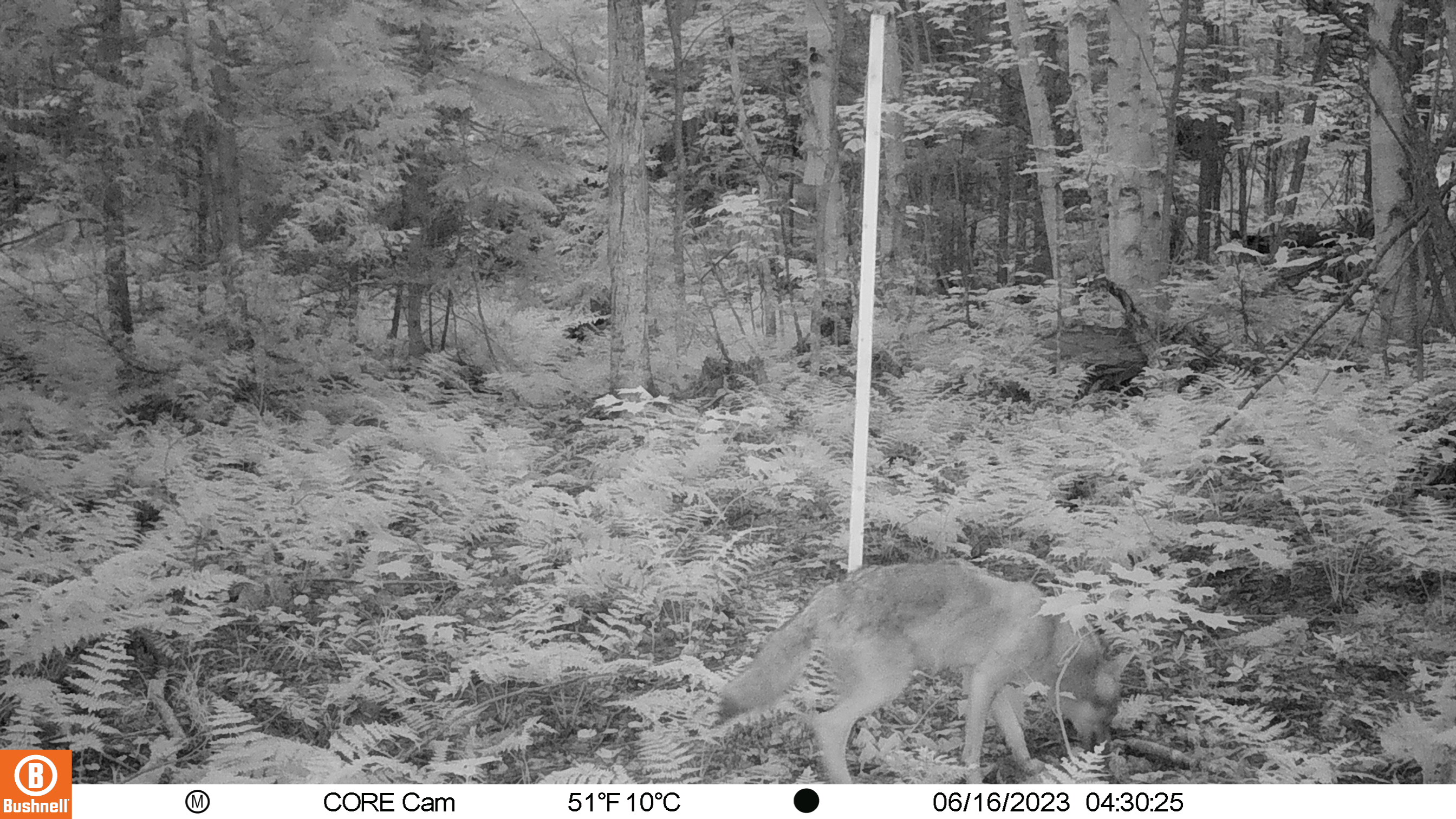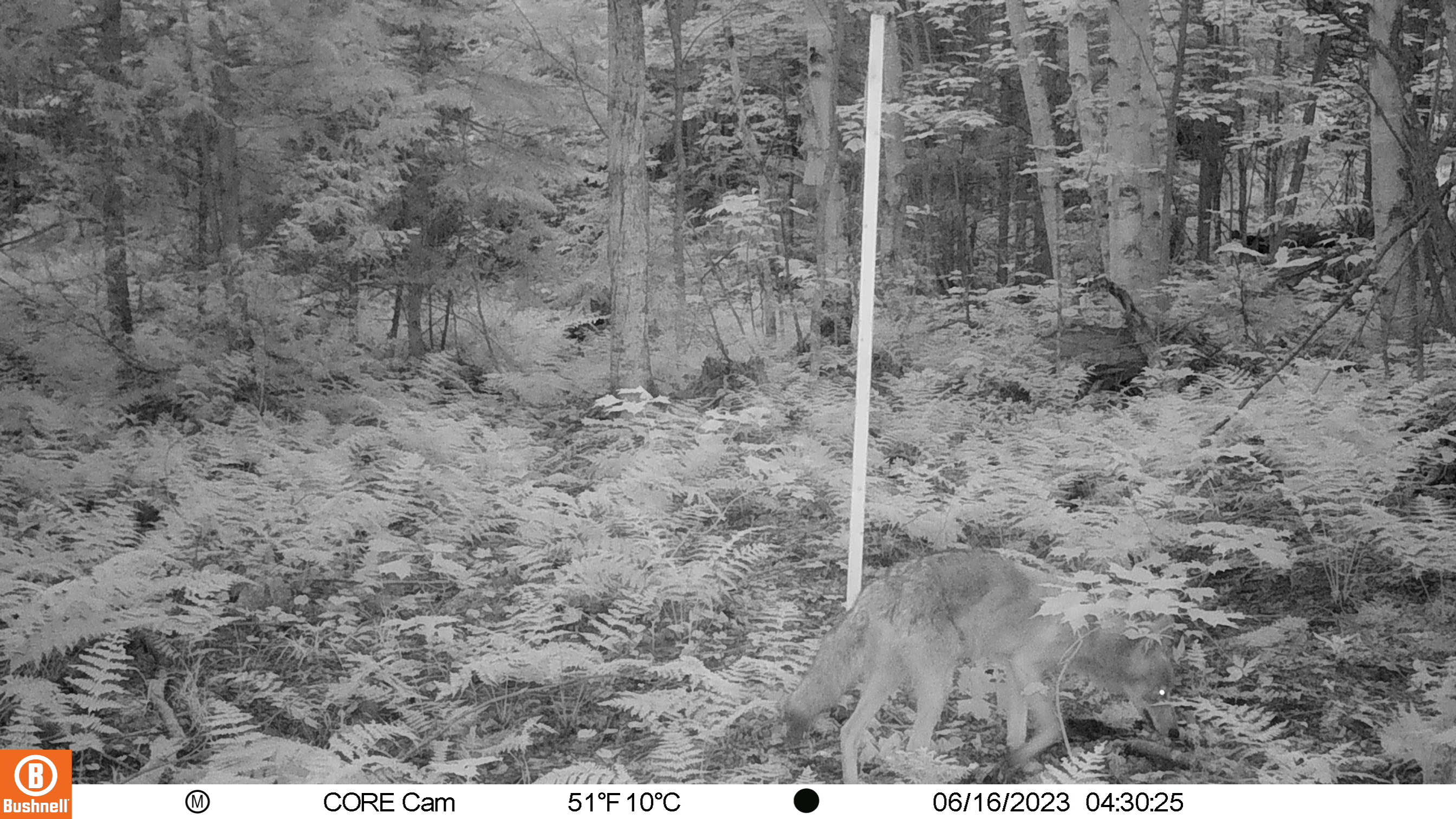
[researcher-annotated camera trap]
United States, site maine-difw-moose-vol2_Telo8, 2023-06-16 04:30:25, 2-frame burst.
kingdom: Animalia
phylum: Chordata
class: Mammalia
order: Carnivora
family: Canidae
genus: Canis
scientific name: Canis latrans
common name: coyote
Coyote (Canis latrans).